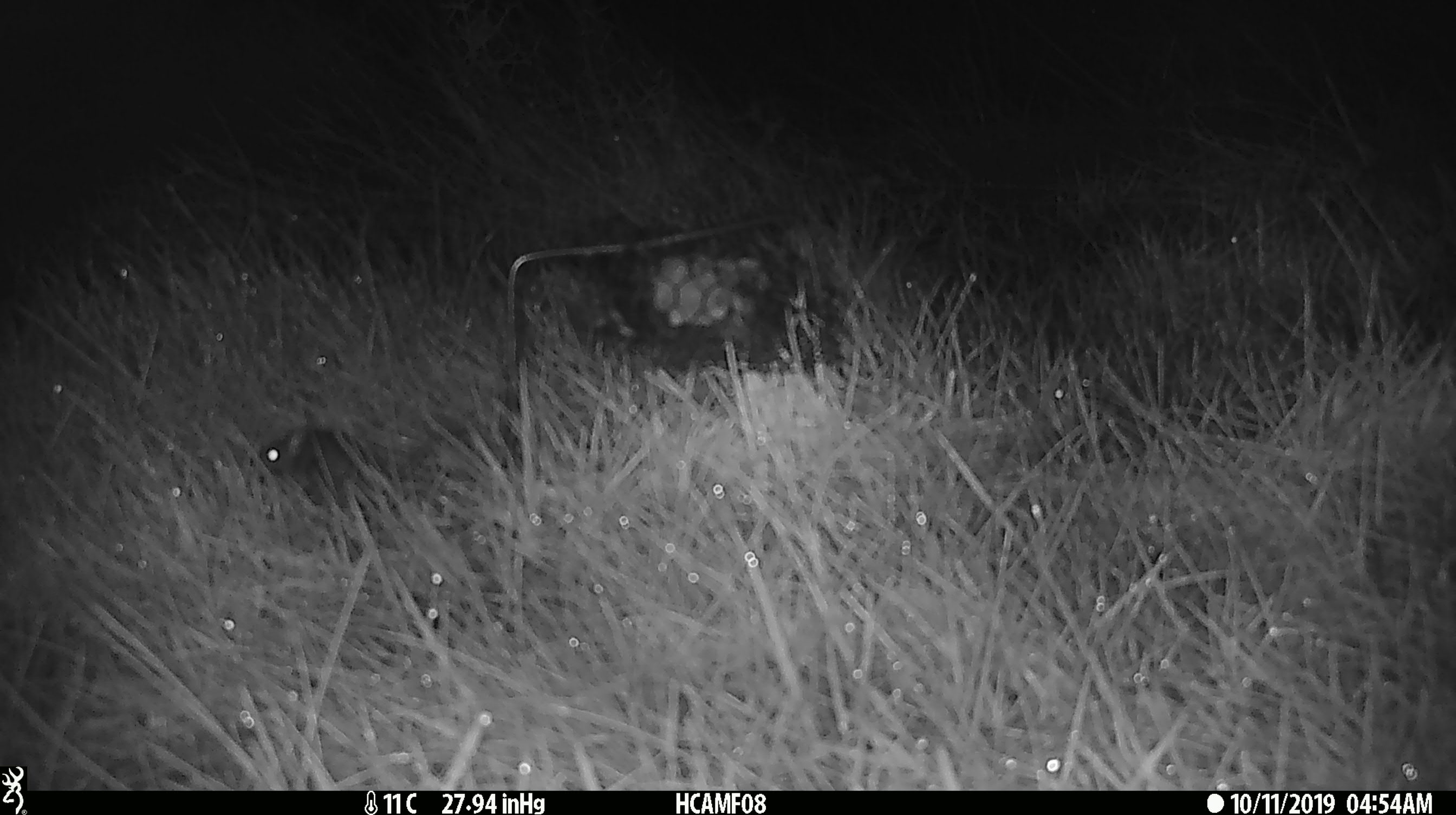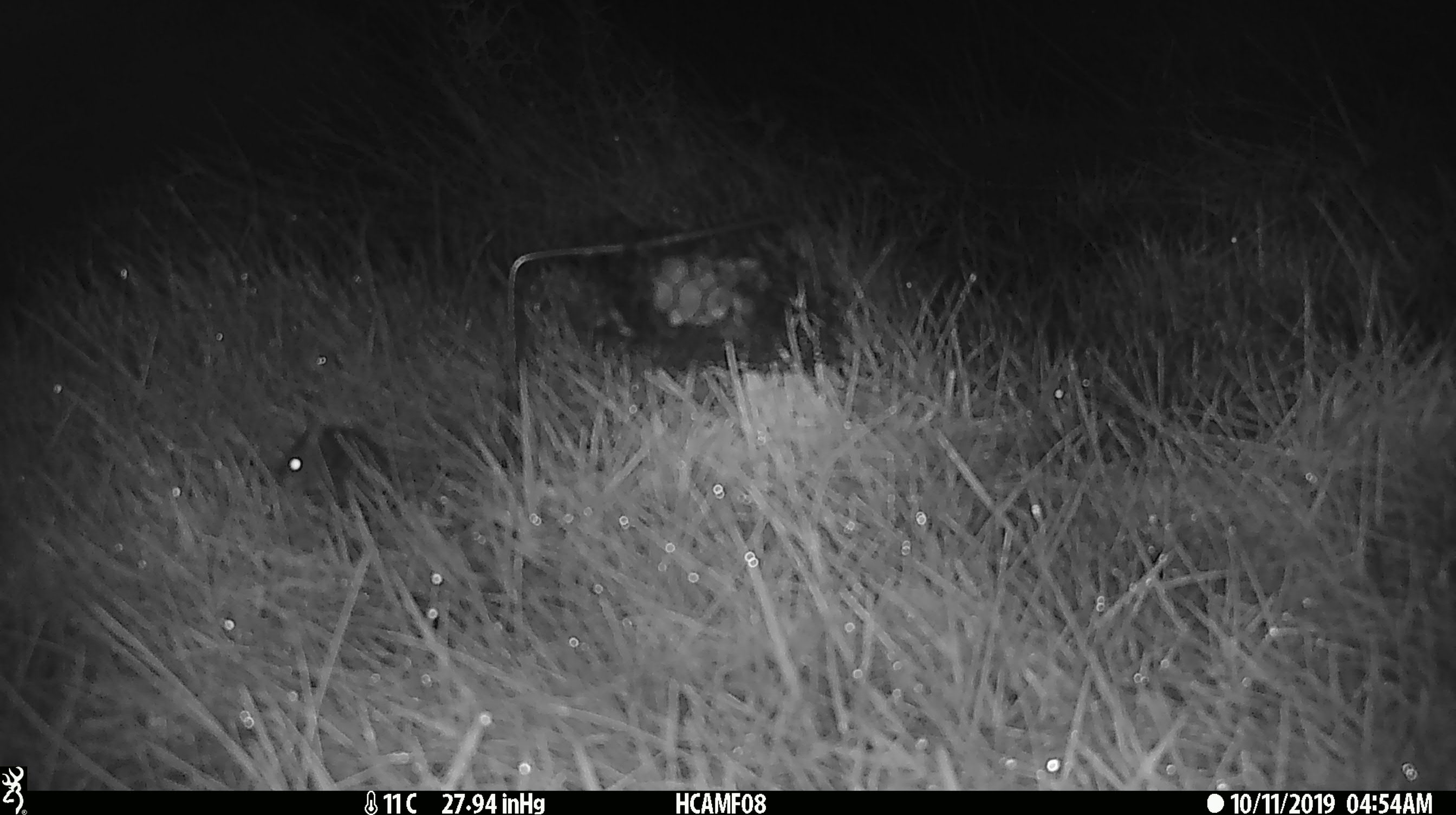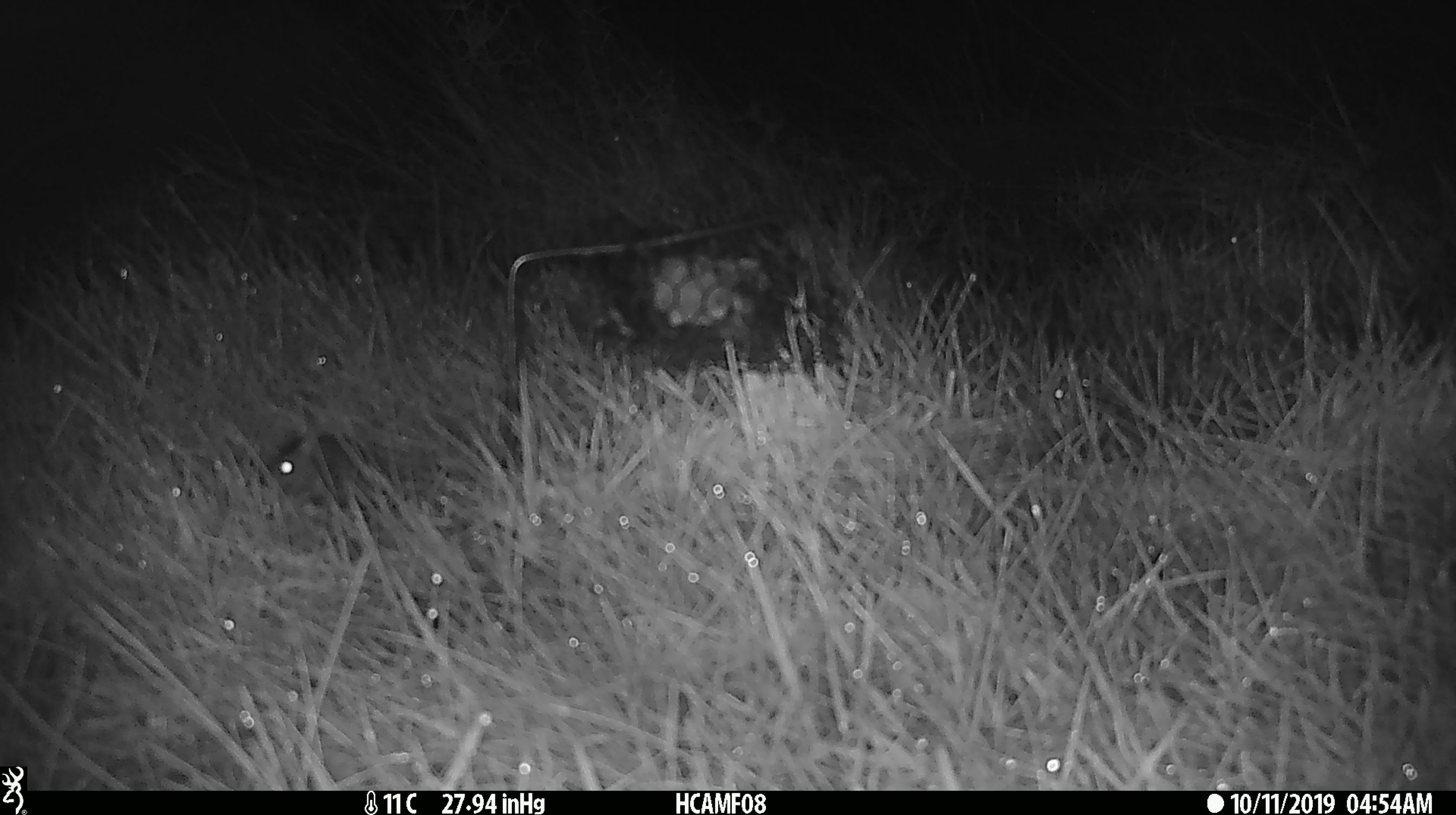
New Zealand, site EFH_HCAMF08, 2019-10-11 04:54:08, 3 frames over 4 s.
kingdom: Animalia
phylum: Chordata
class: Mammalia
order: Rodentia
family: Muridae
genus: Mus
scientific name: Mus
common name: mouse